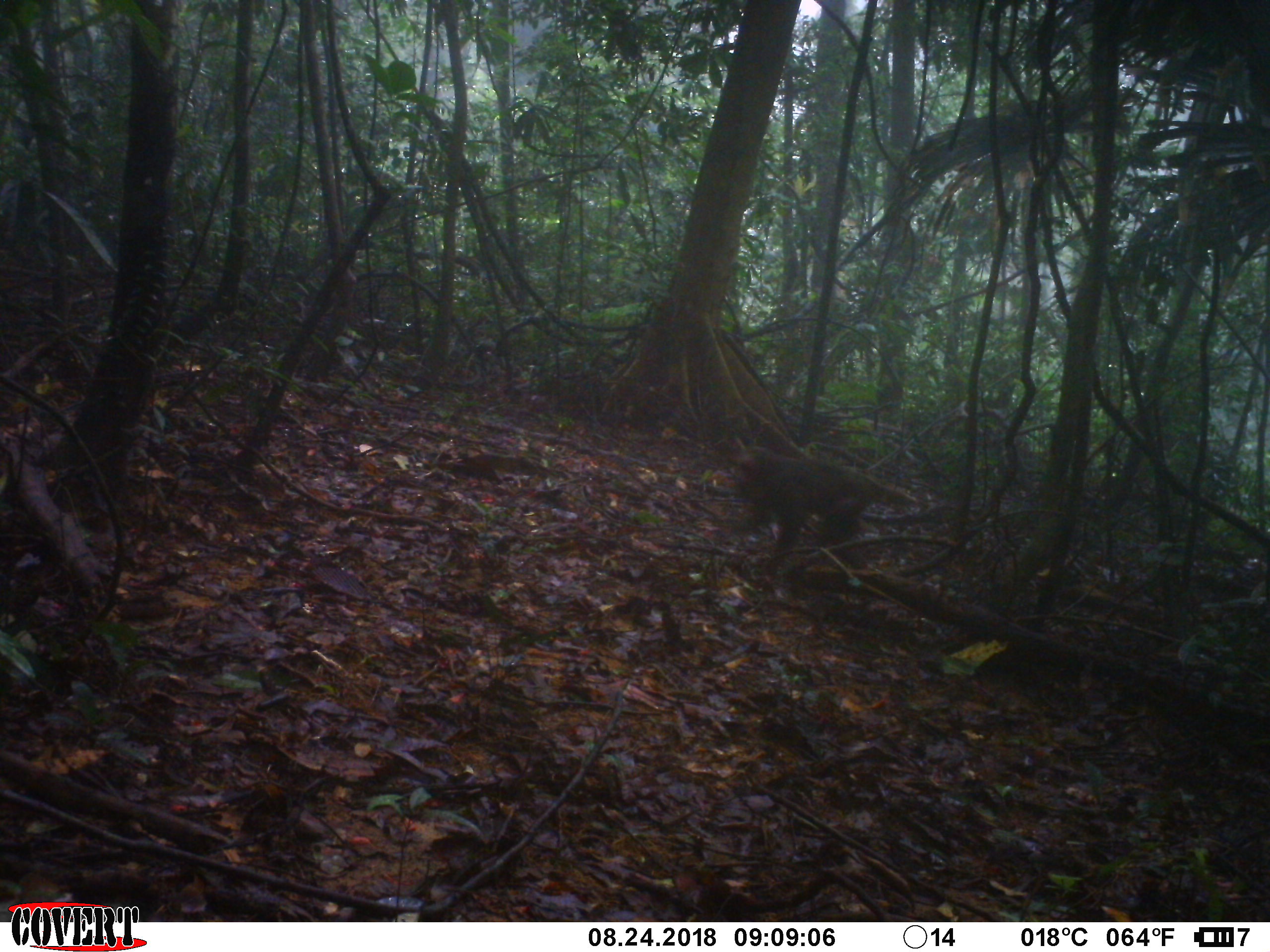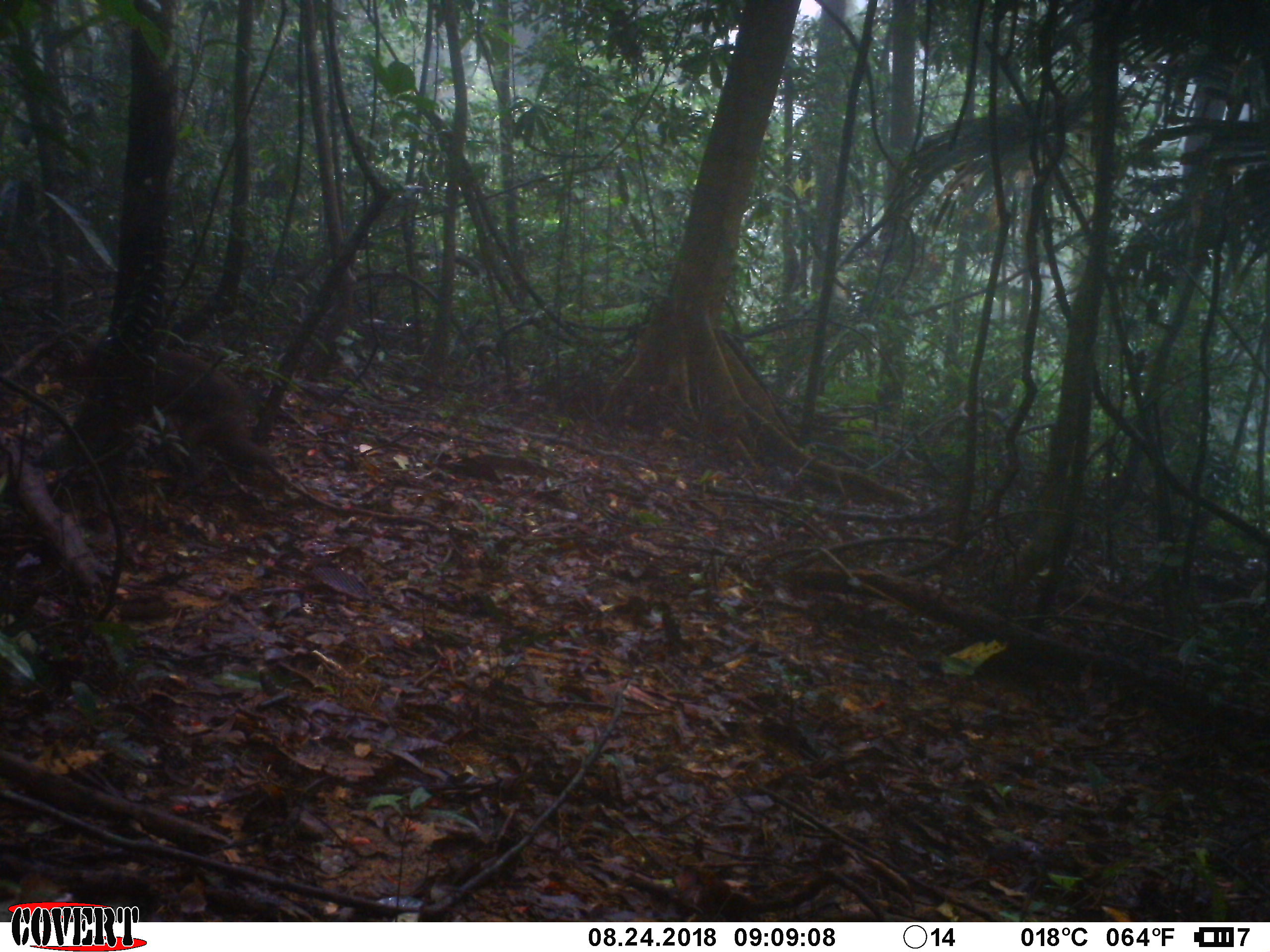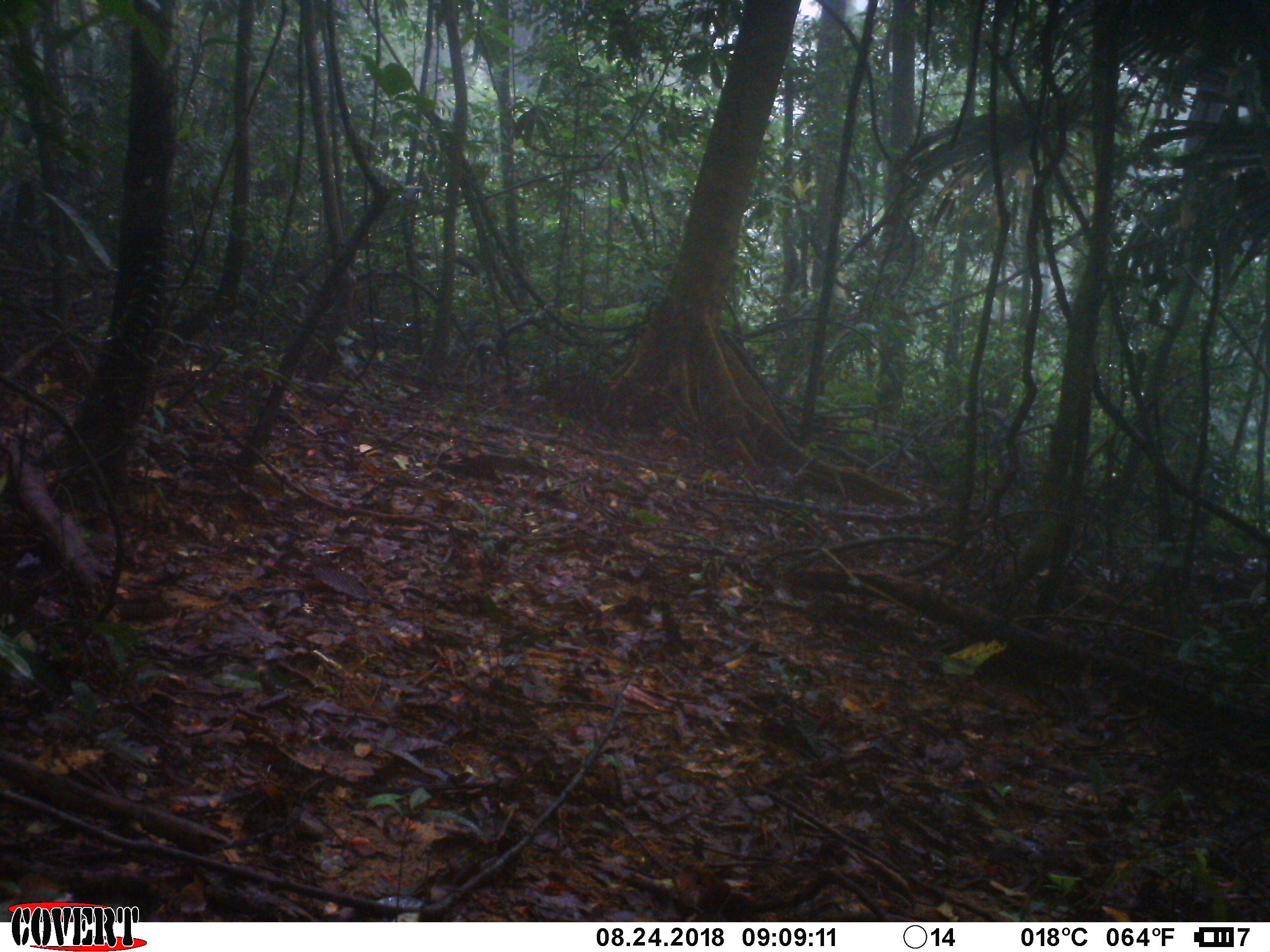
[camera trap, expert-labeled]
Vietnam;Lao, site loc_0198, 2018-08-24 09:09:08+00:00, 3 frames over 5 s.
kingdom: Animalia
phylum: Chordata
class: Mammalia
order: Primates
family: Cercopithecidae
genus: Macaca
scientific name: Macaca arctoides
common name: stump-tailed macaque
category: stump tailed macaque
Stump tailed macaque (stump-tailed macaque) (Macaca arctoides). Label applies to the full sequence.